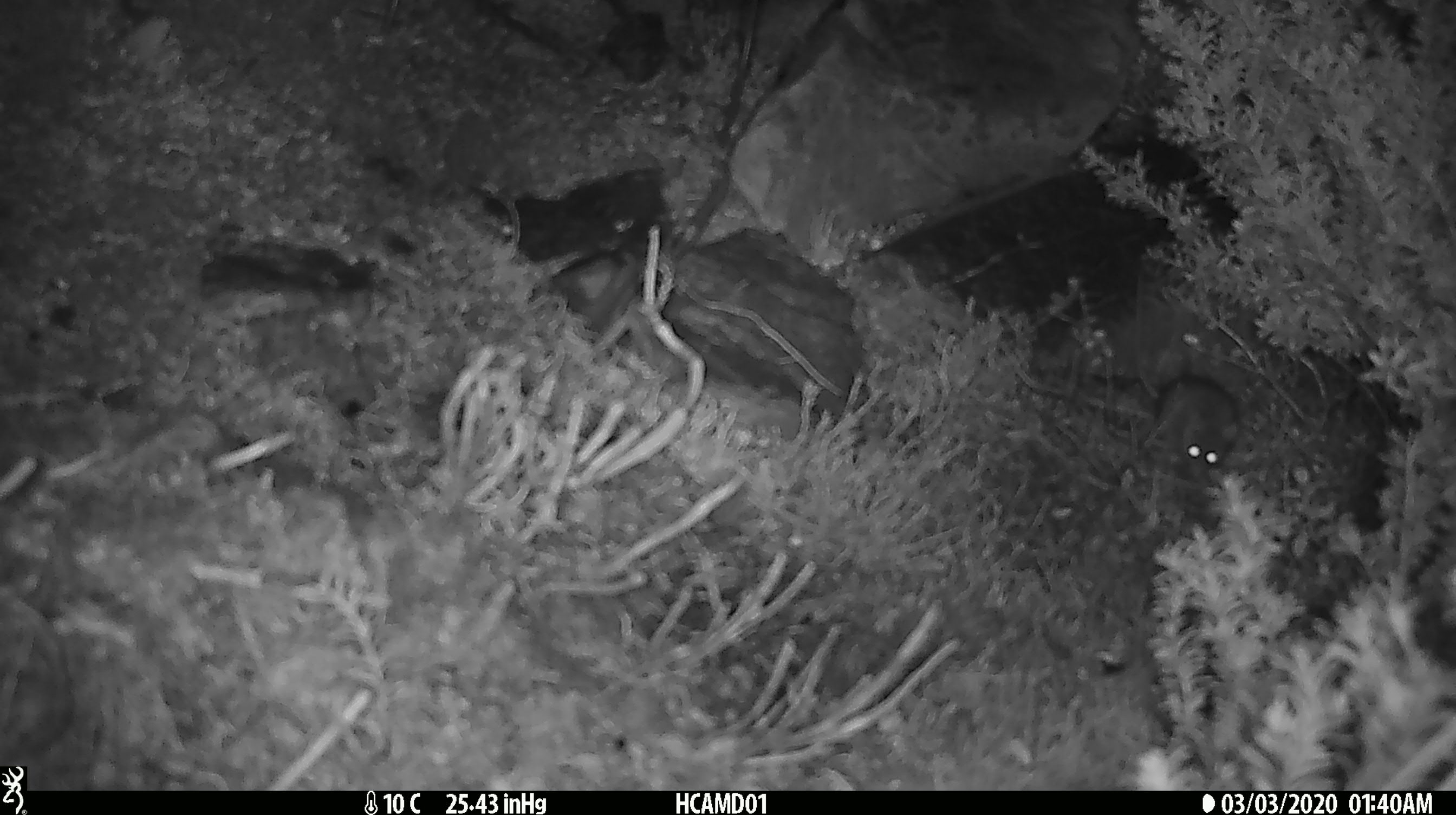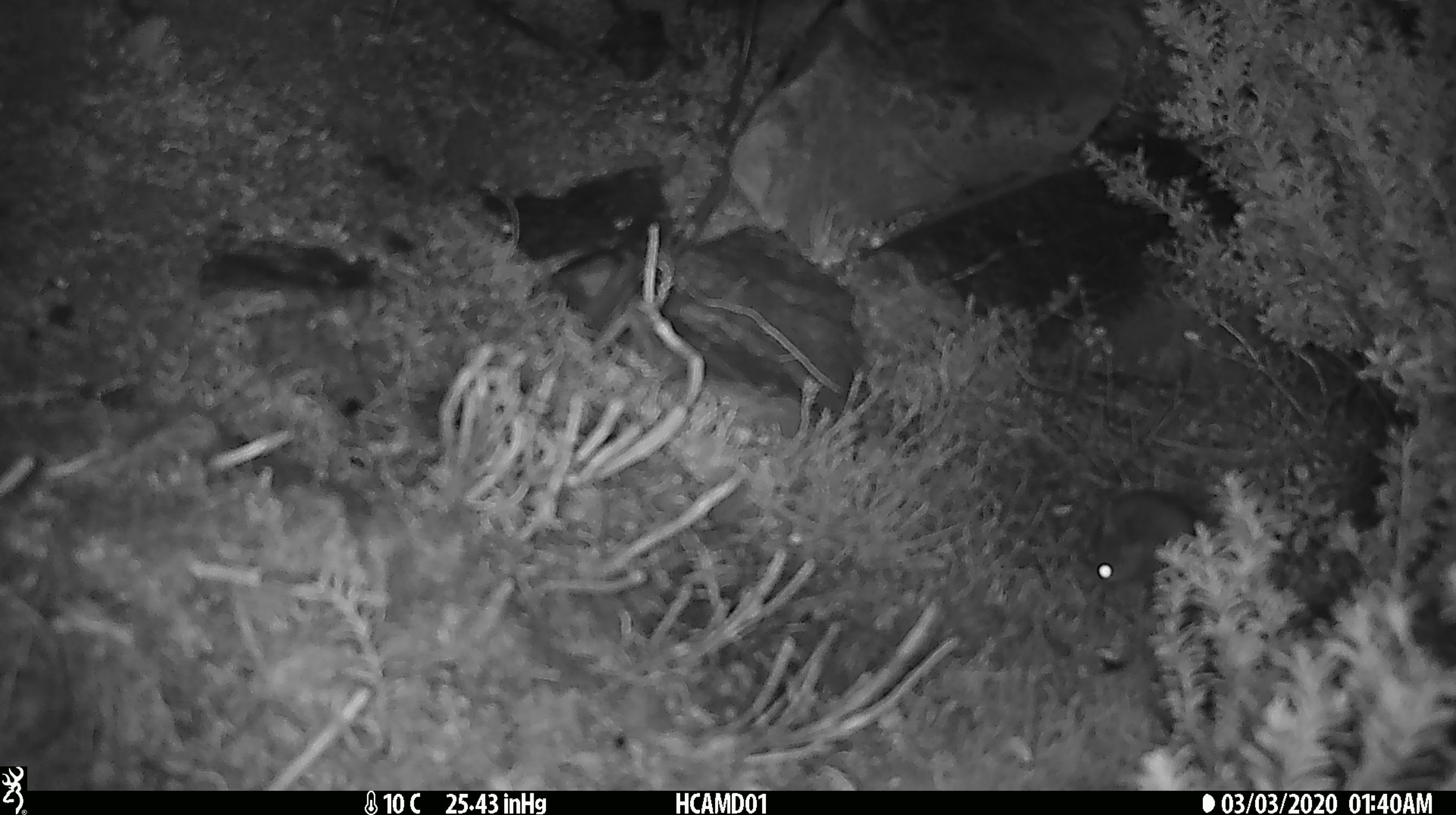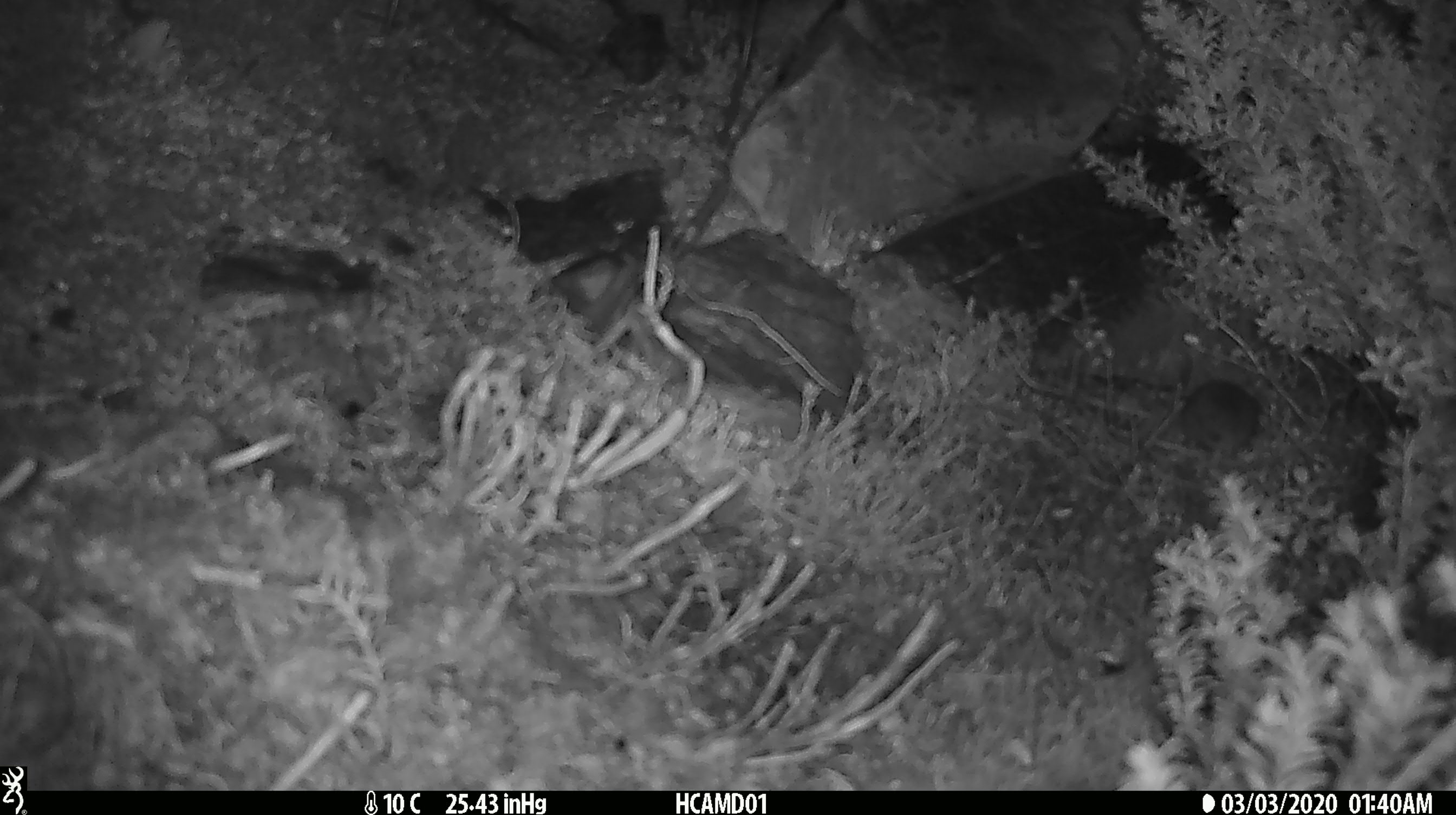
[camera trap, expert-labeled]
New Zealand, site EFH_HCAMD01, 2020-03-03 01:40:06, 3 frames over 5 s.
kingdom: Animalia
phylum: Chordata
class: Mammalia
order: Rodentia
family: Muridae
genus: Mus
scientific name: Mus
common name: mouse